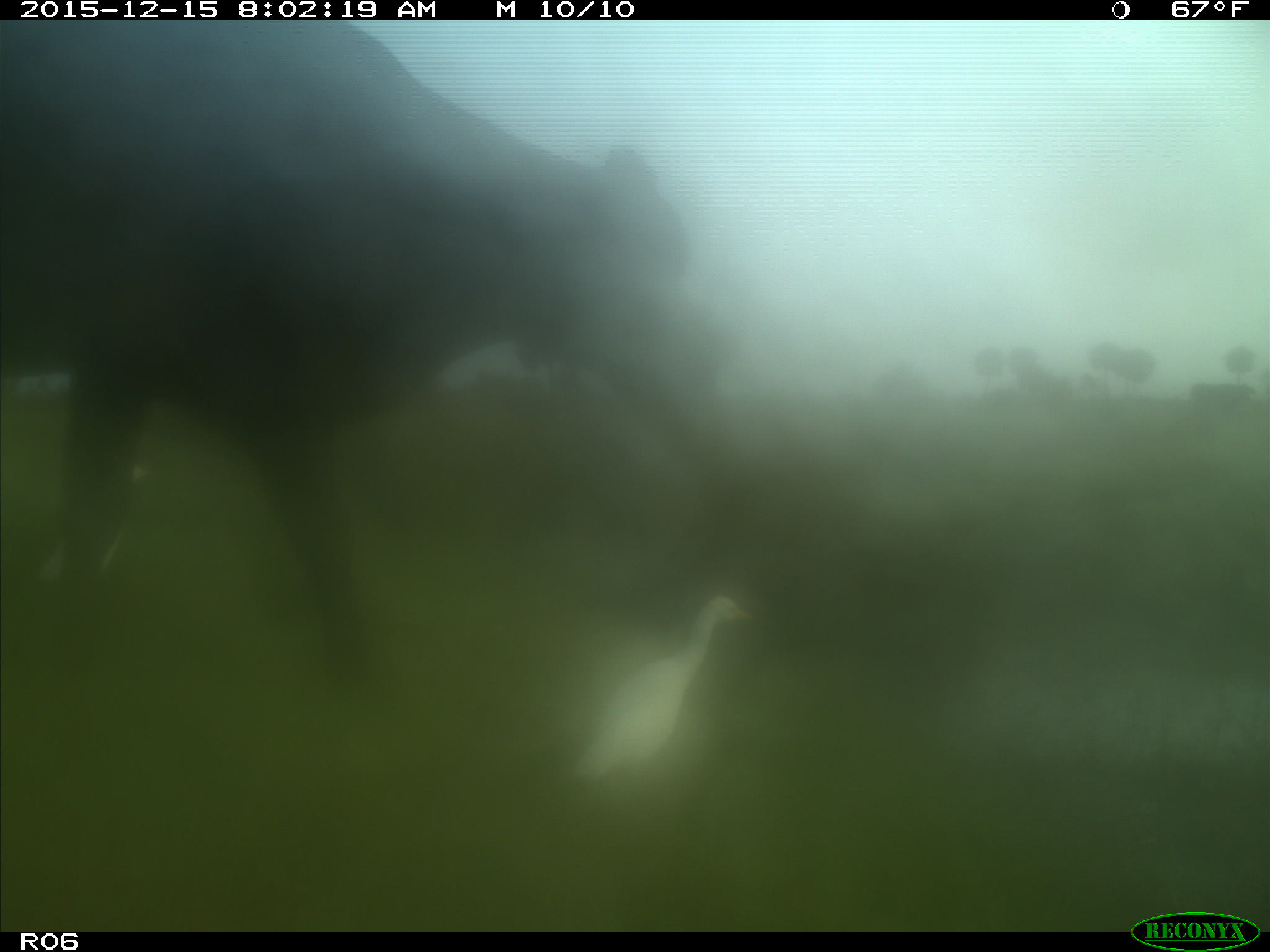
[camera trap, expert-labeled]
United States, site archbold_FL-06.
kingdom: Animalia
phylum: Chordata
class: Mammalia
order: Artiodactyla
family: Bovidae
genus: Bos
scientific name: Bos taurus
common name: domestic cow